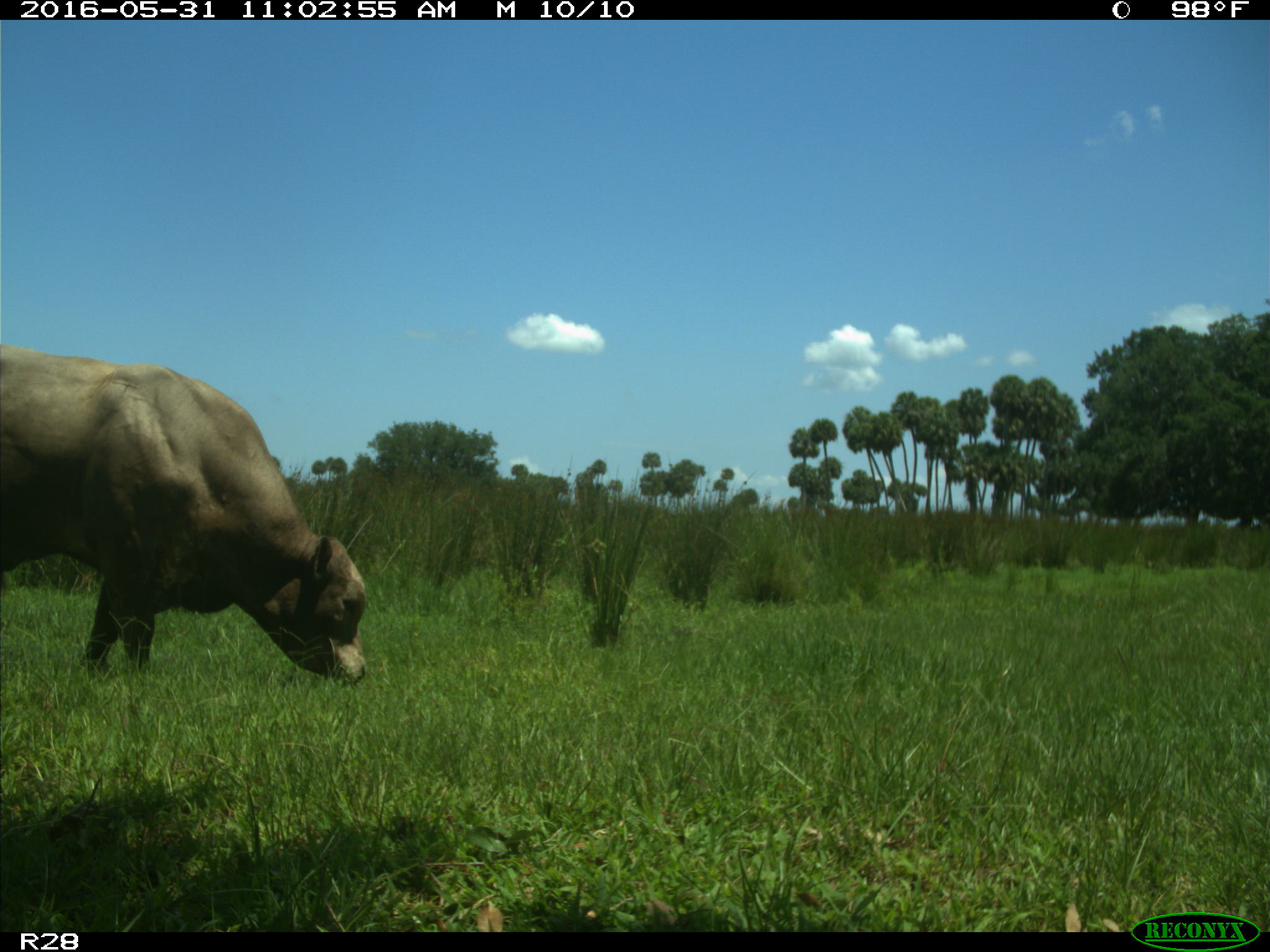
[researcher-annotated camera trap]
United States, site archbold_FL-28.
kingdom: Animalia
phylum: Chordata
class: Mammalia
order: Artiodactyla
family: Bovidae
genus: Bos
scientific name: Bos taurus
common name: domestic cow